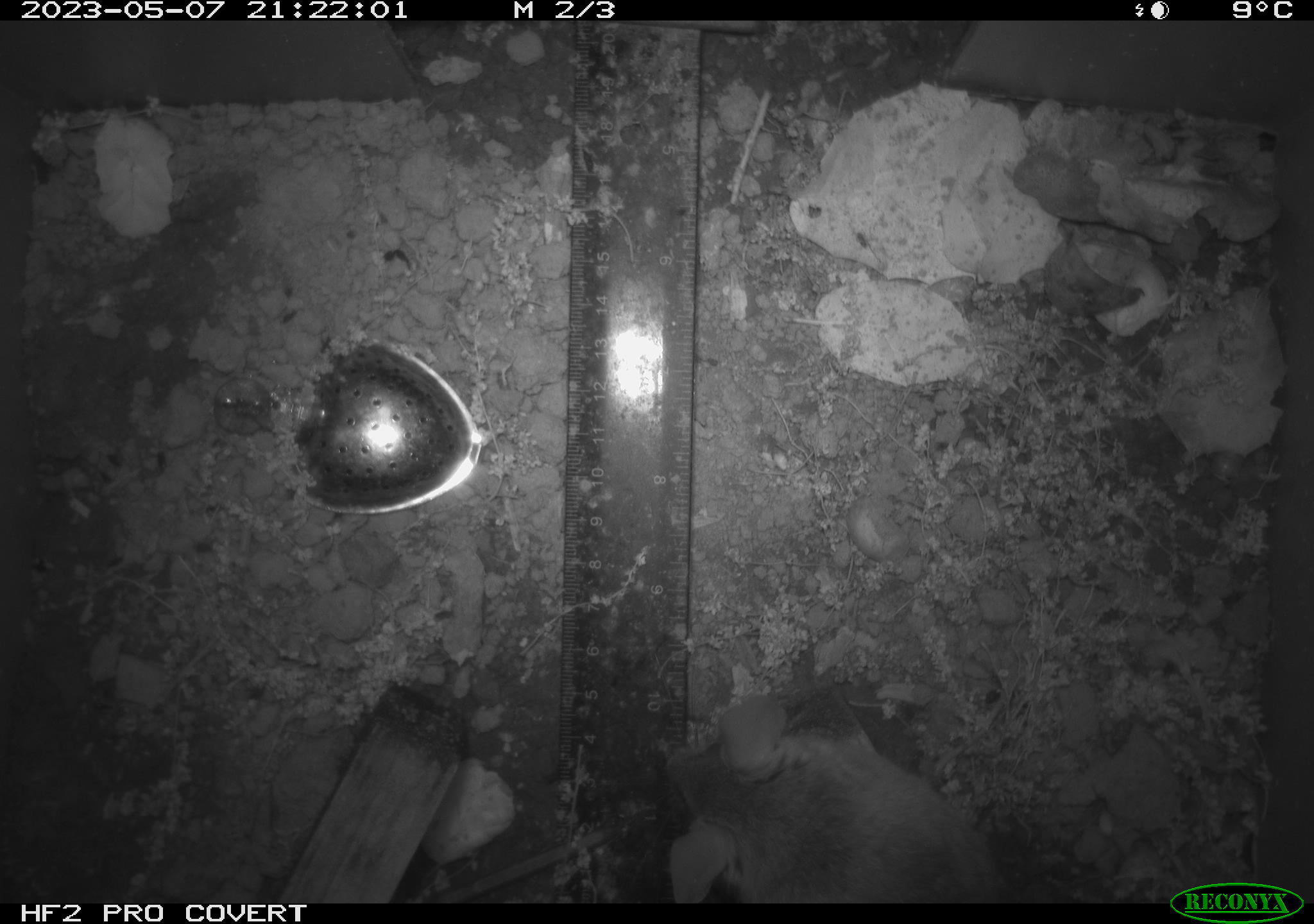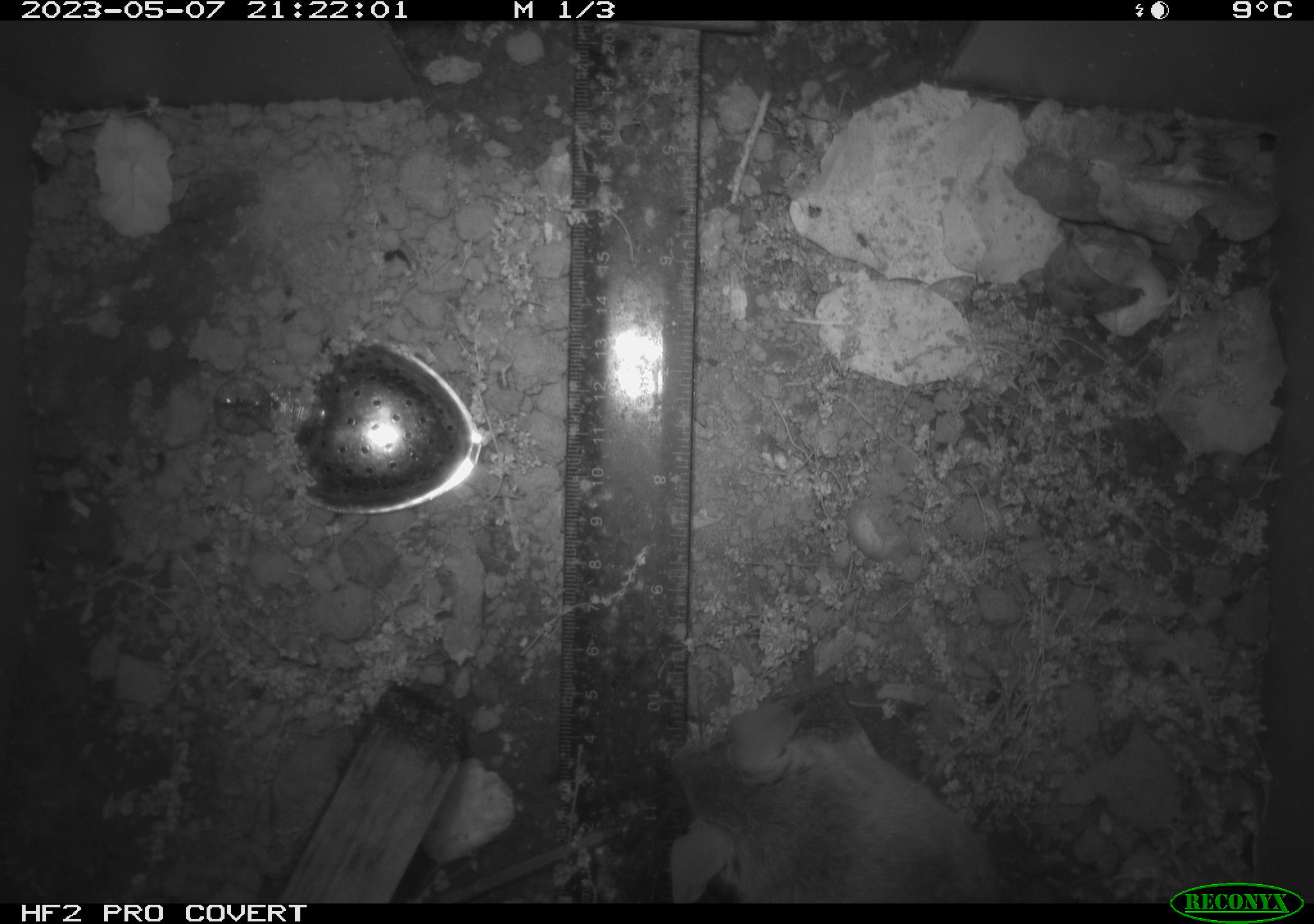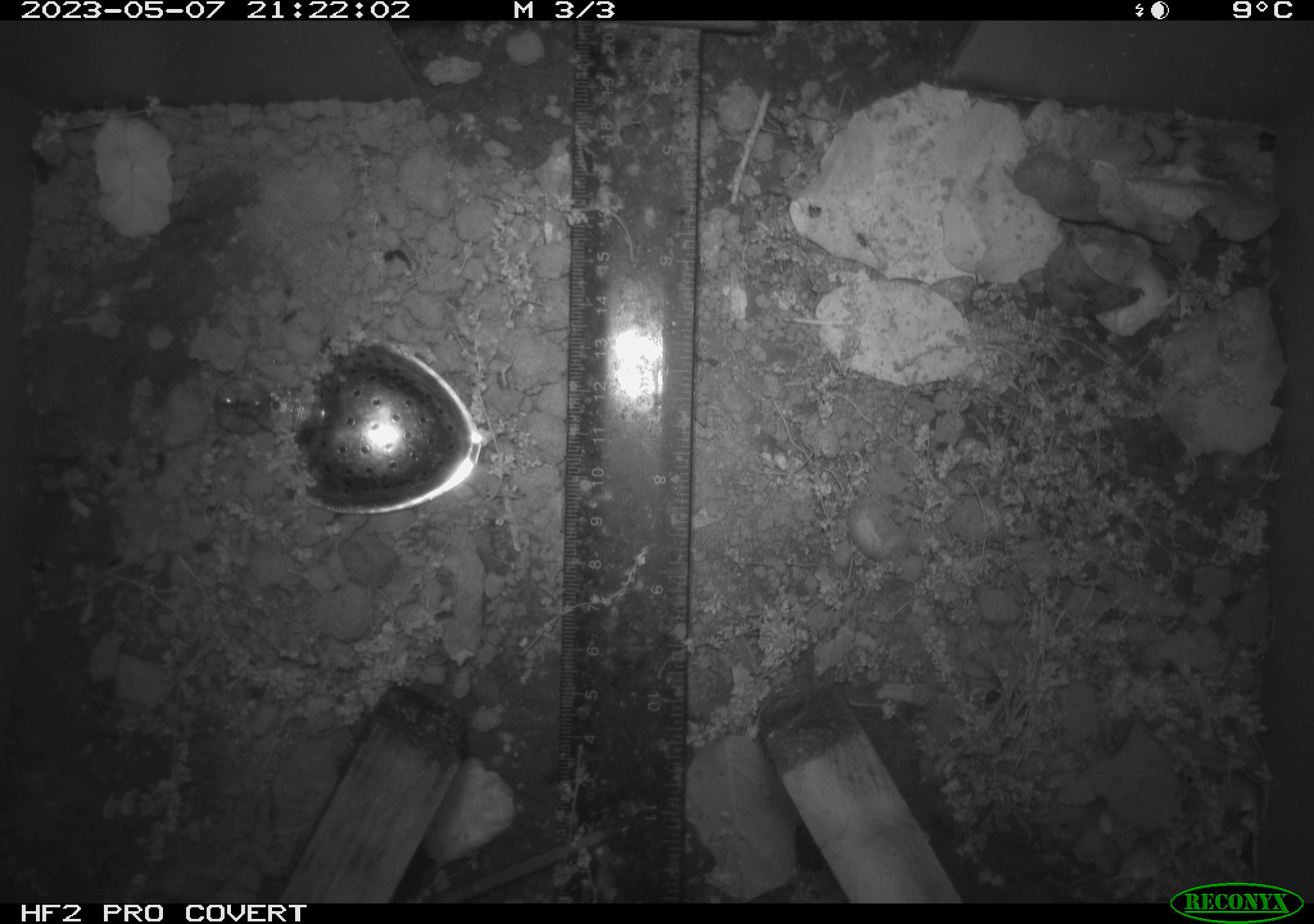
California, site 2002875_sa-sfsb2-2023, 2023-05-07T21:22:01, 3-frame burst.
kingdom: Animalia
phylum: Chordata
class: Mammalia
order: Rodentia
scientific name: Rodentia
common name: mouse species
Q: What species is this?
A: Mouse species (Rodentia).